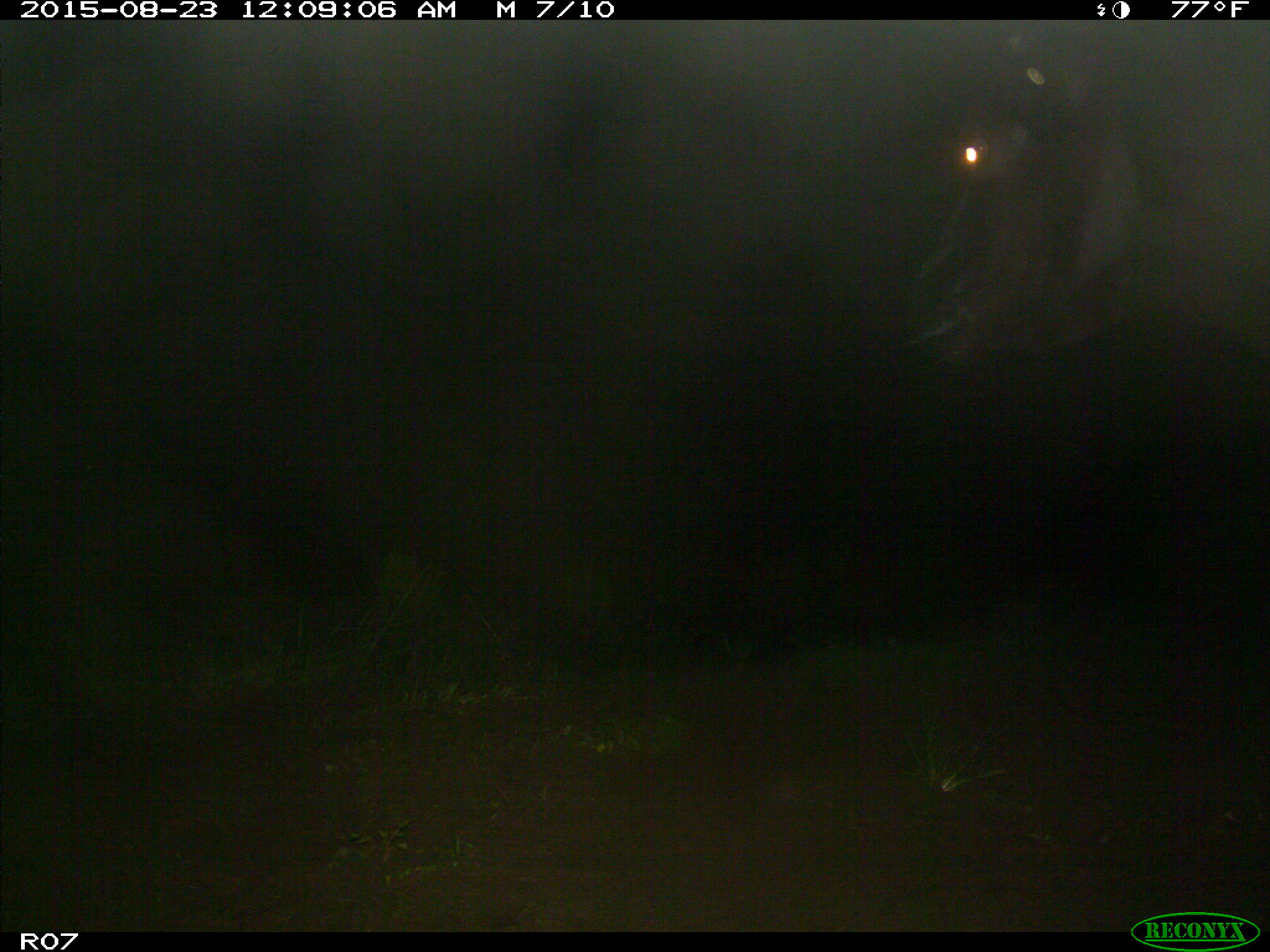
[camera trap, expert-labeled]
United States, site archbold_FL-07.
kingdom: Animalia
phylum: Chordata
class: Mammalia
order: Artiodactyla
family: Bovidae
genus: Bos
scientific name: Bos taurus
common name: domestic cow